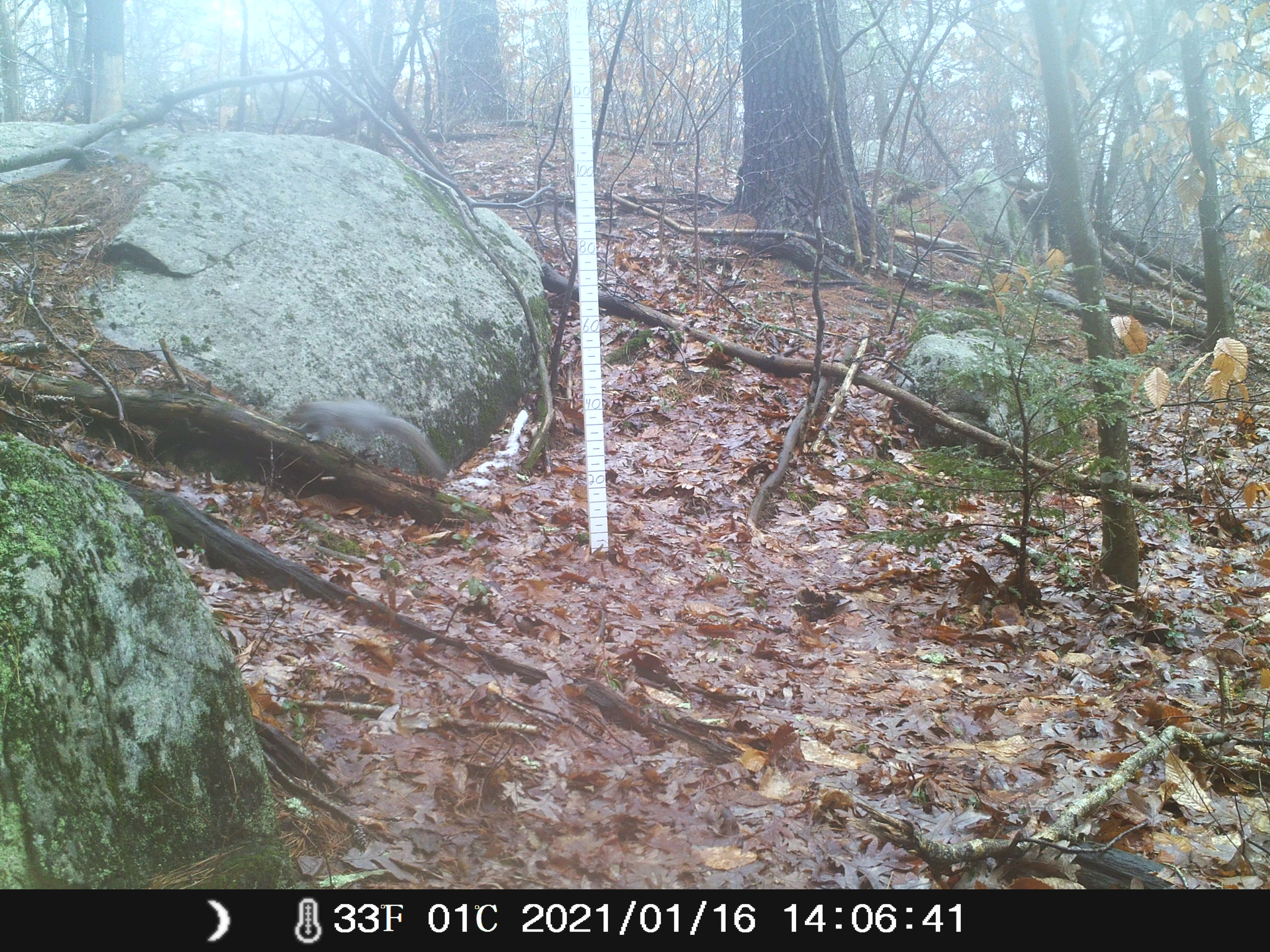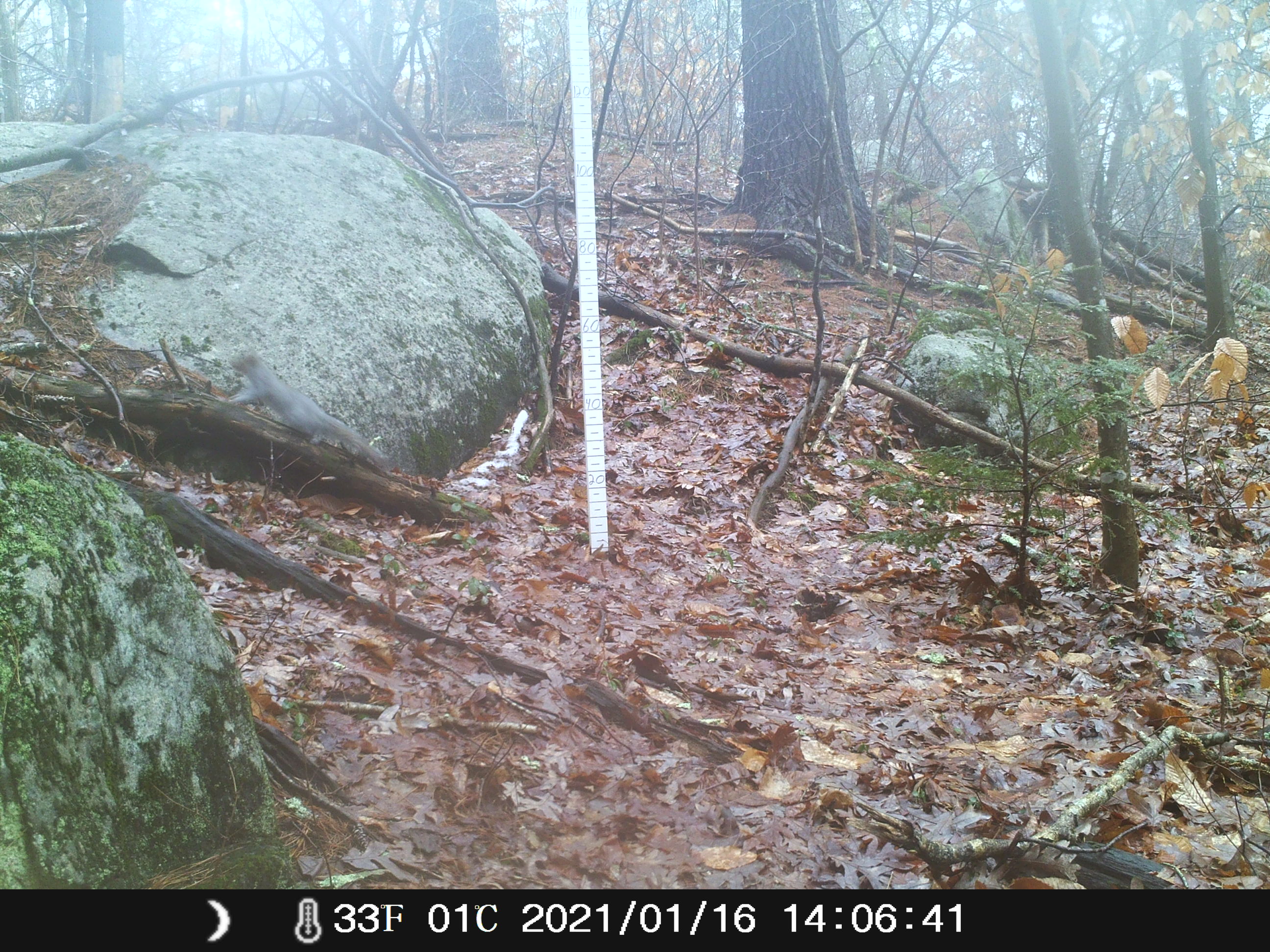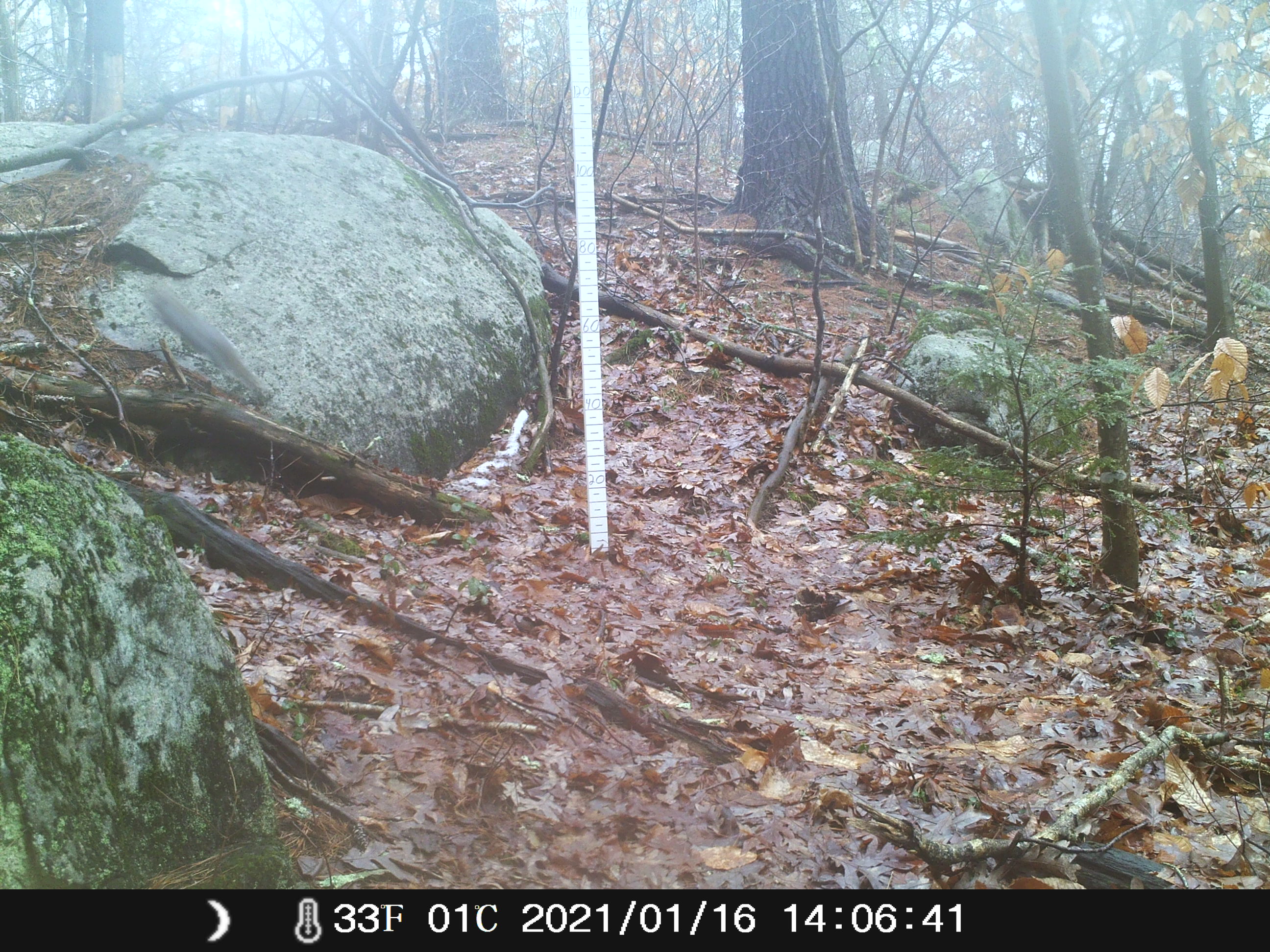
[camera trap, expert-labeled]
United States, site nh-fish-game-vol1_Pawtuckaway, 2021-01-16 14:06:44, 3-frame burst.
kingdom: Animalia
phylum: Chordata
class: Mammalia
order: Rodentia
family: Sciuridae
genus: Sciurus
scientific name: Sciurus carolinensis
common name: gray squirrel